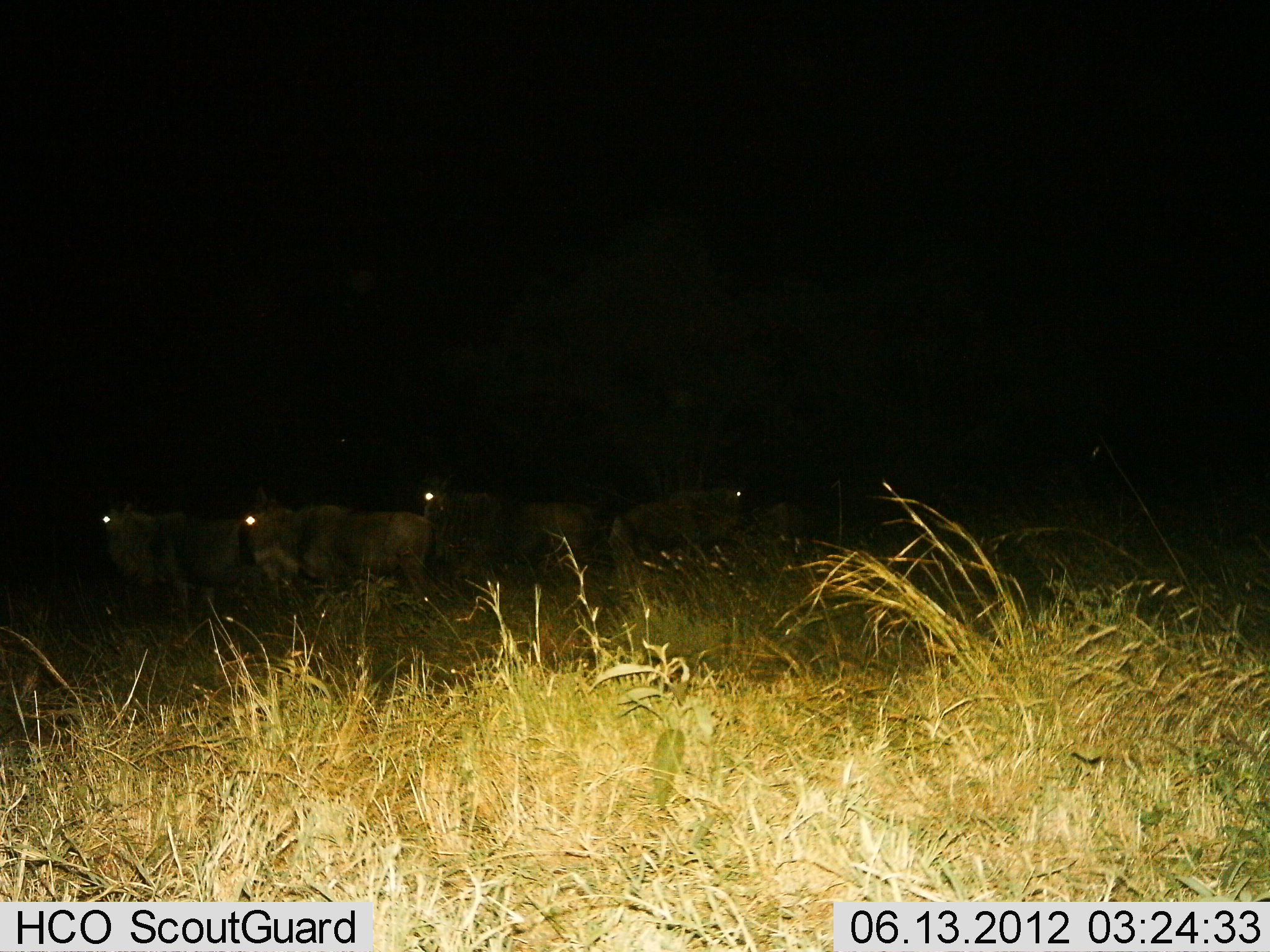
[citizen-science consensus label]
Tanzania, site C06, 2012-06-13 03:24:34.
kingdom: Animalia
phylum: Chordata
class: Mammalia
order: Artiodactyla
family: Bovidae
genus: Connochaetes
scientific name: Connochaetes taurinus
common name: blue wildebeest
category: wildebeest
Wildebeest (blue wildebeest) (Connochaetes taurinus), count 4. Behavior (volunteer vote fractions): standing 100%, resting 0%, moving 0%, interacting 0%. Young present (vote fraction): 0%. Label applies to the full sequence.